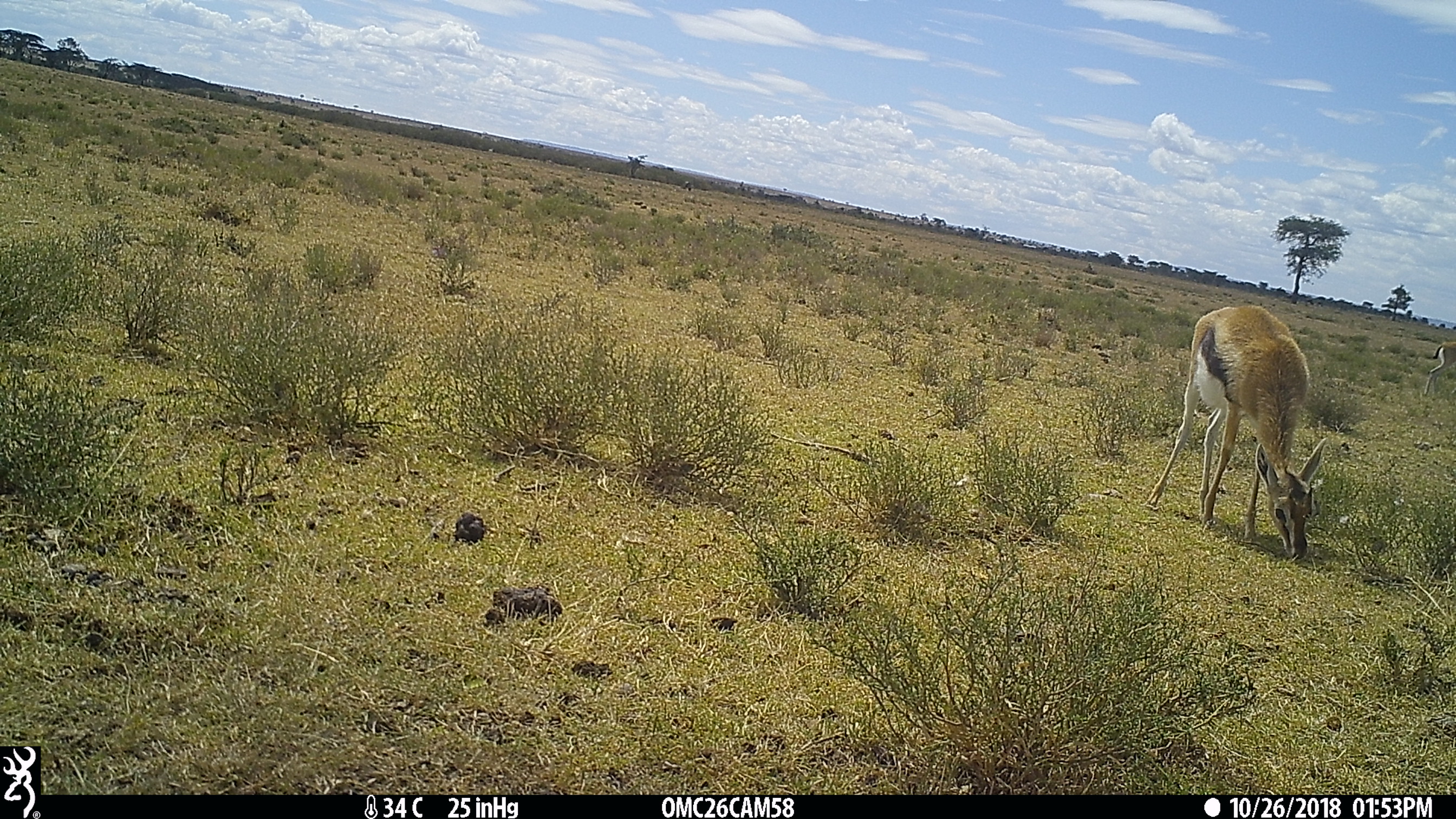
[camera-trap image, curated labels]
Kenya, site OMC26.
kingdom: Animalia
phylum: Chordata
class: Mammalia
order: Artiodactyla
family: Bovidae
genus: Eudorcas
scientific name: Eudorcas thomsonii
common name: thomon's gazelle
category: gazelle thomsons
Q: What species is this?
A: Gazelle thomsons (thomon's gazelle) (Eudorcas thomsonii).